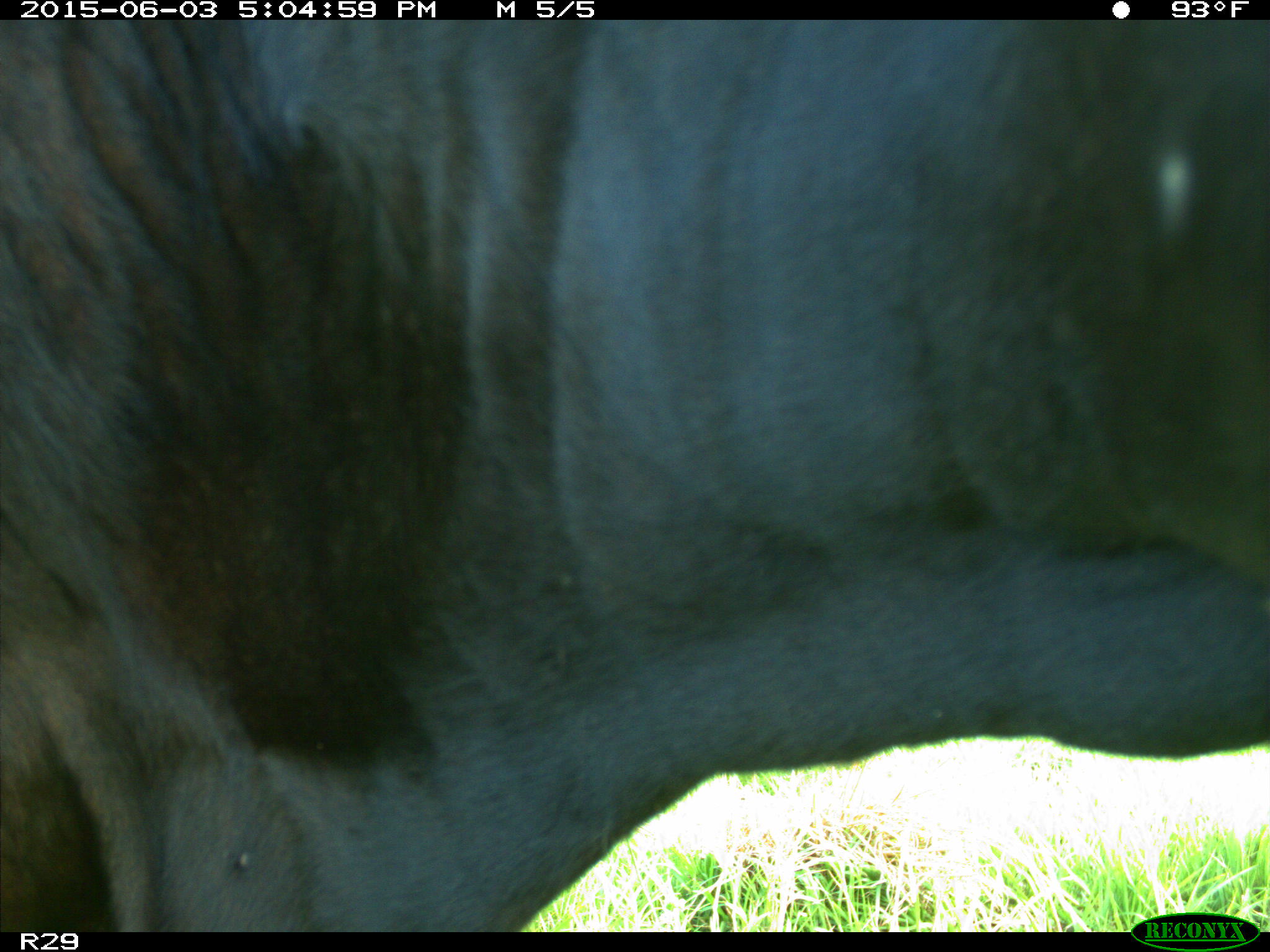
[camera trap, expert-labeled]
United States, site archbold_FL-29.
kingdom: Animalia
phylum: Chordata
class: Mammalia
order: Artiodactyla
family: Bovidae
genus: Bos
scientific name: Bos taurus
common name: domestic cow